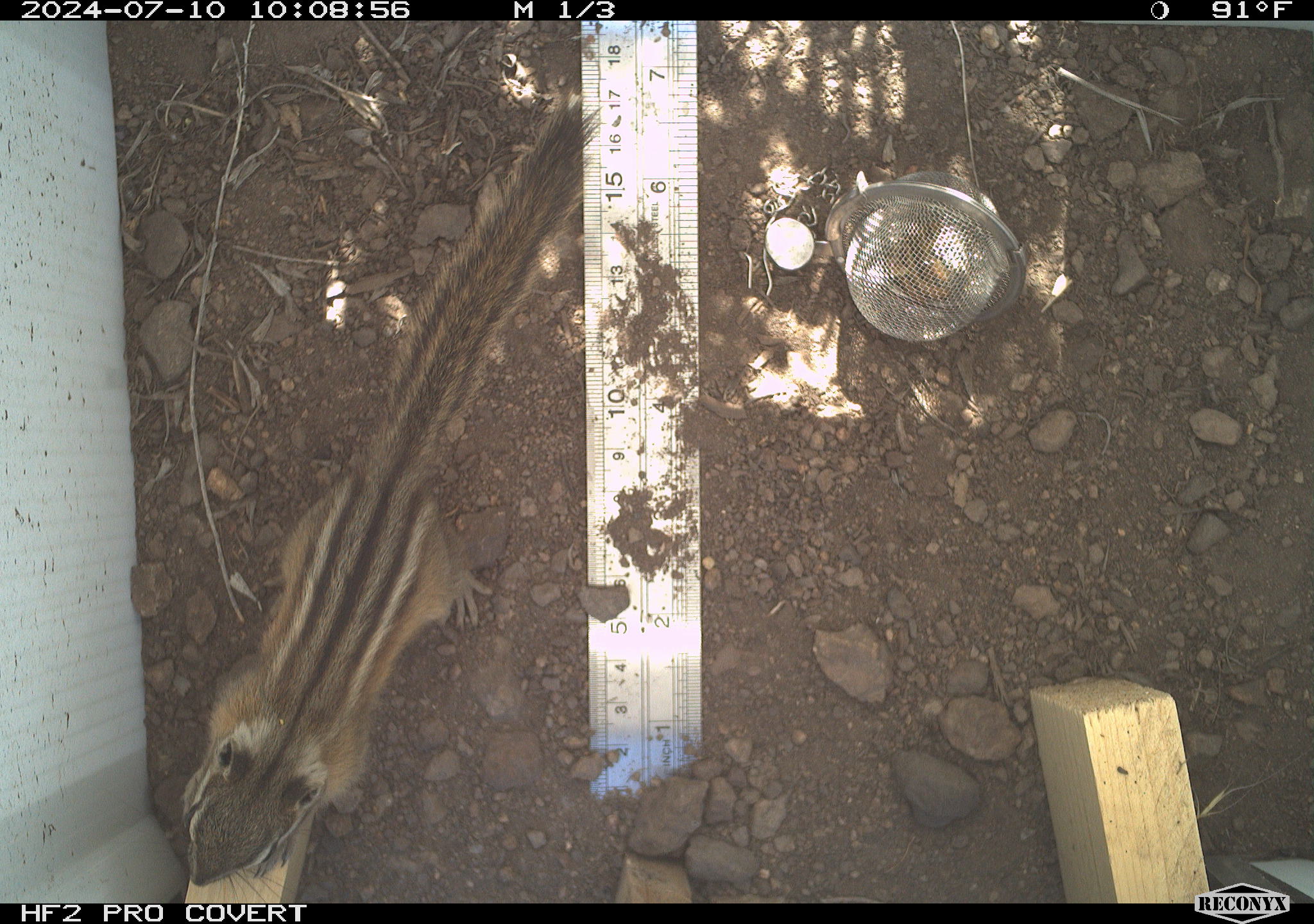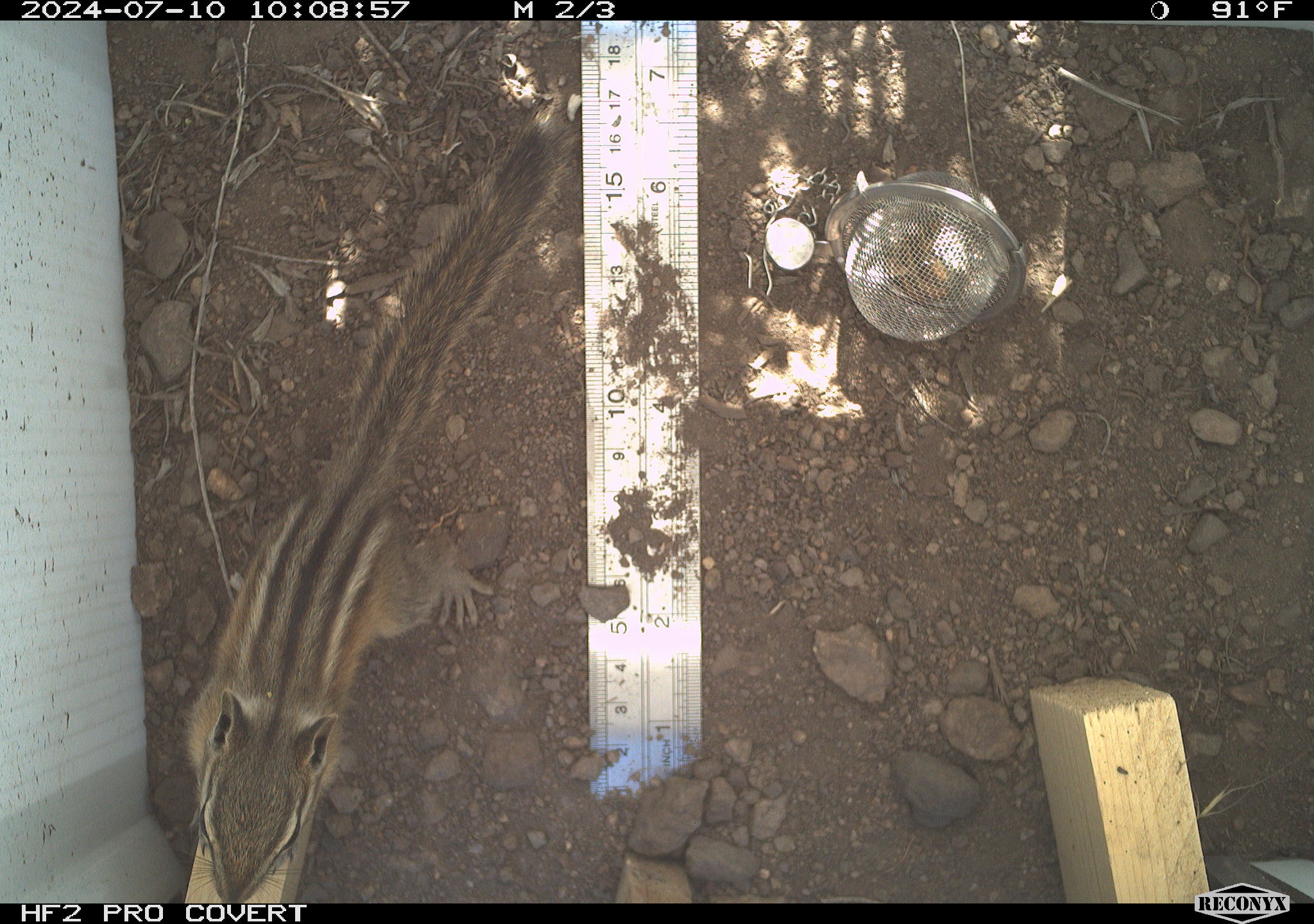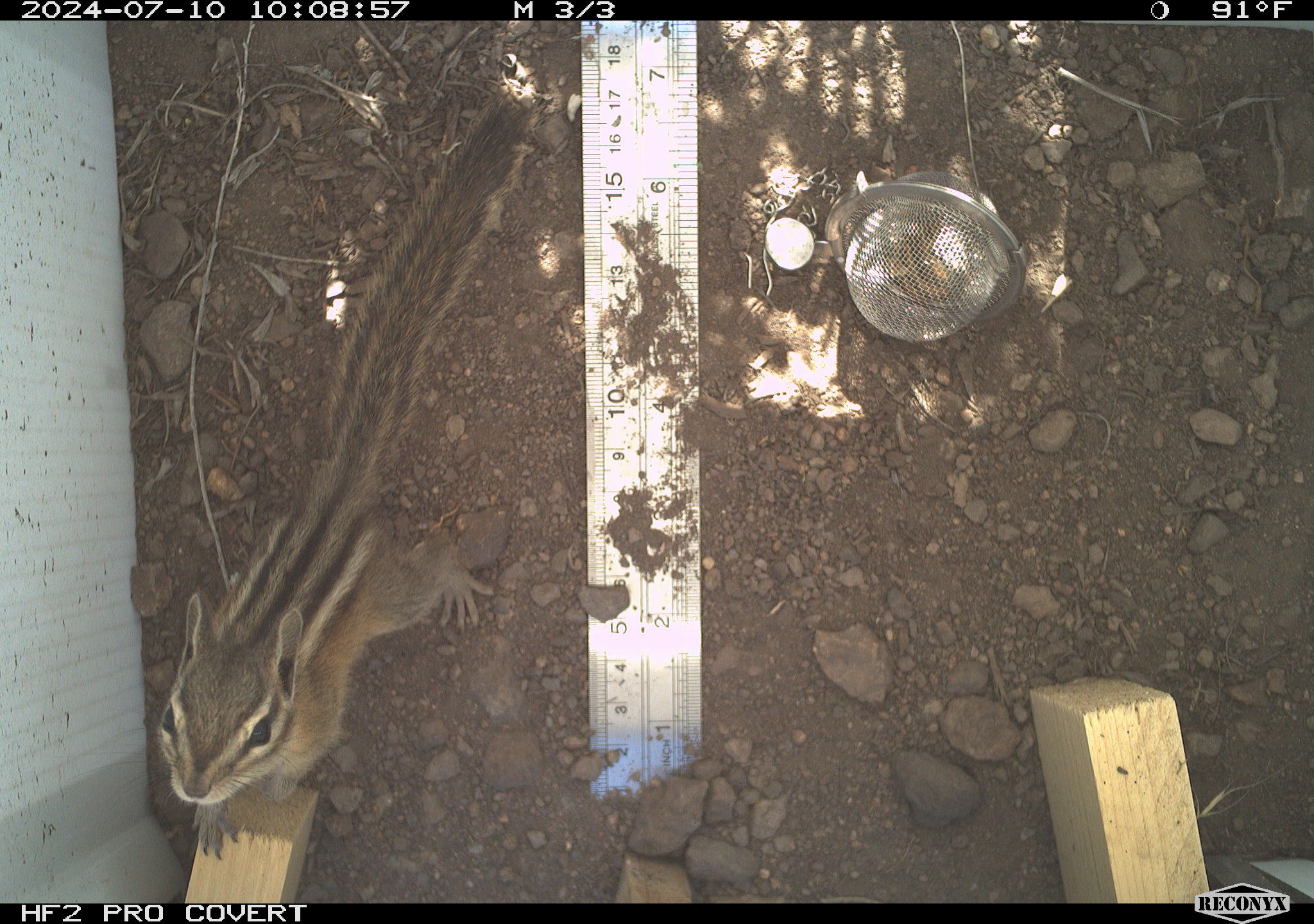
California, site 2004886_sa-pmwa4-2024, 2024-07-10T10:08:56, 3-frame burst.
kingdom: Animalia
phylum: Chordata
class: Mammalia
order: Rodentia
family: Sciuridae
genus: Neotamias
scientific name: Neotamias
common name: western chipmunks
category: neotamias species